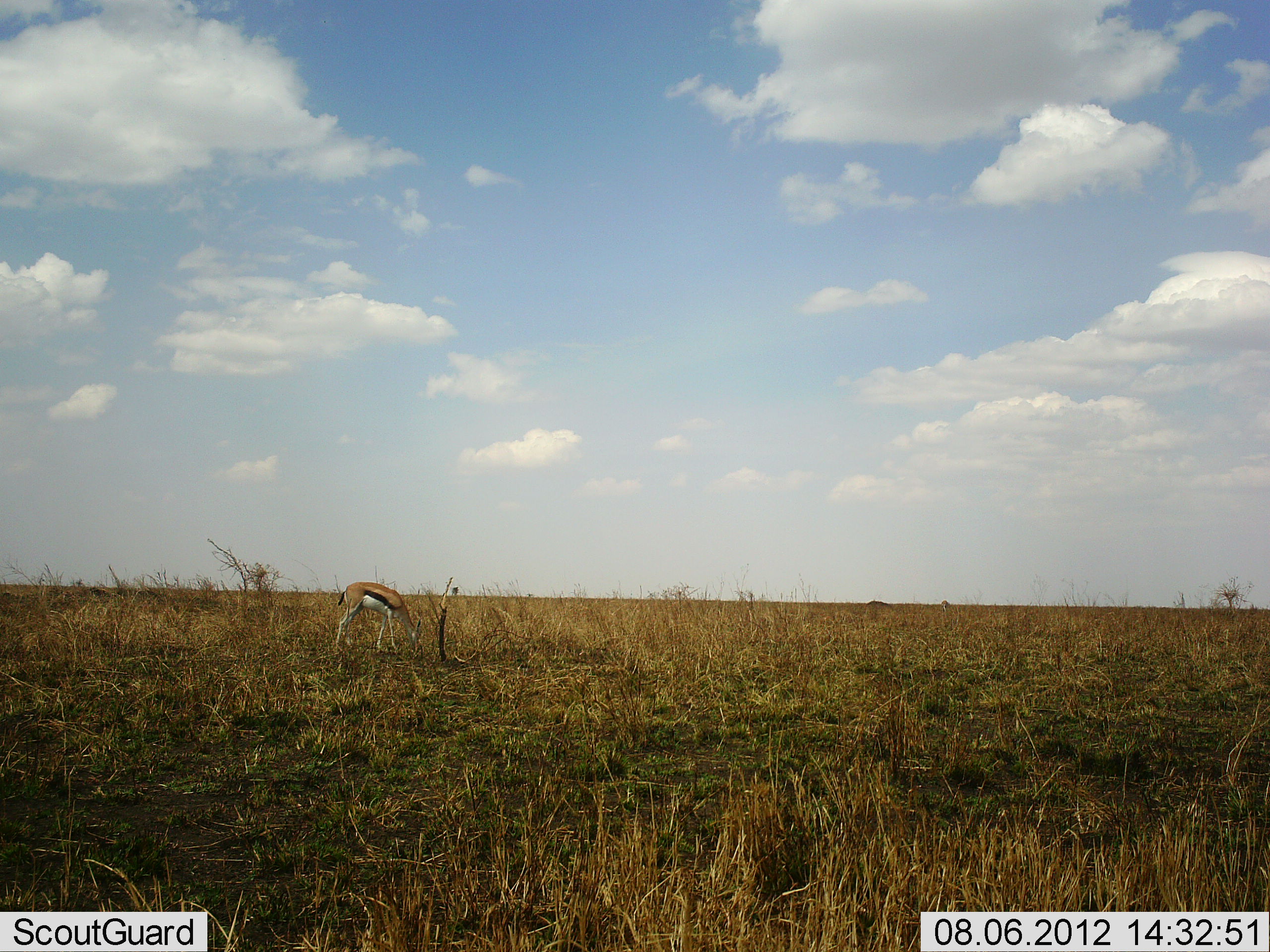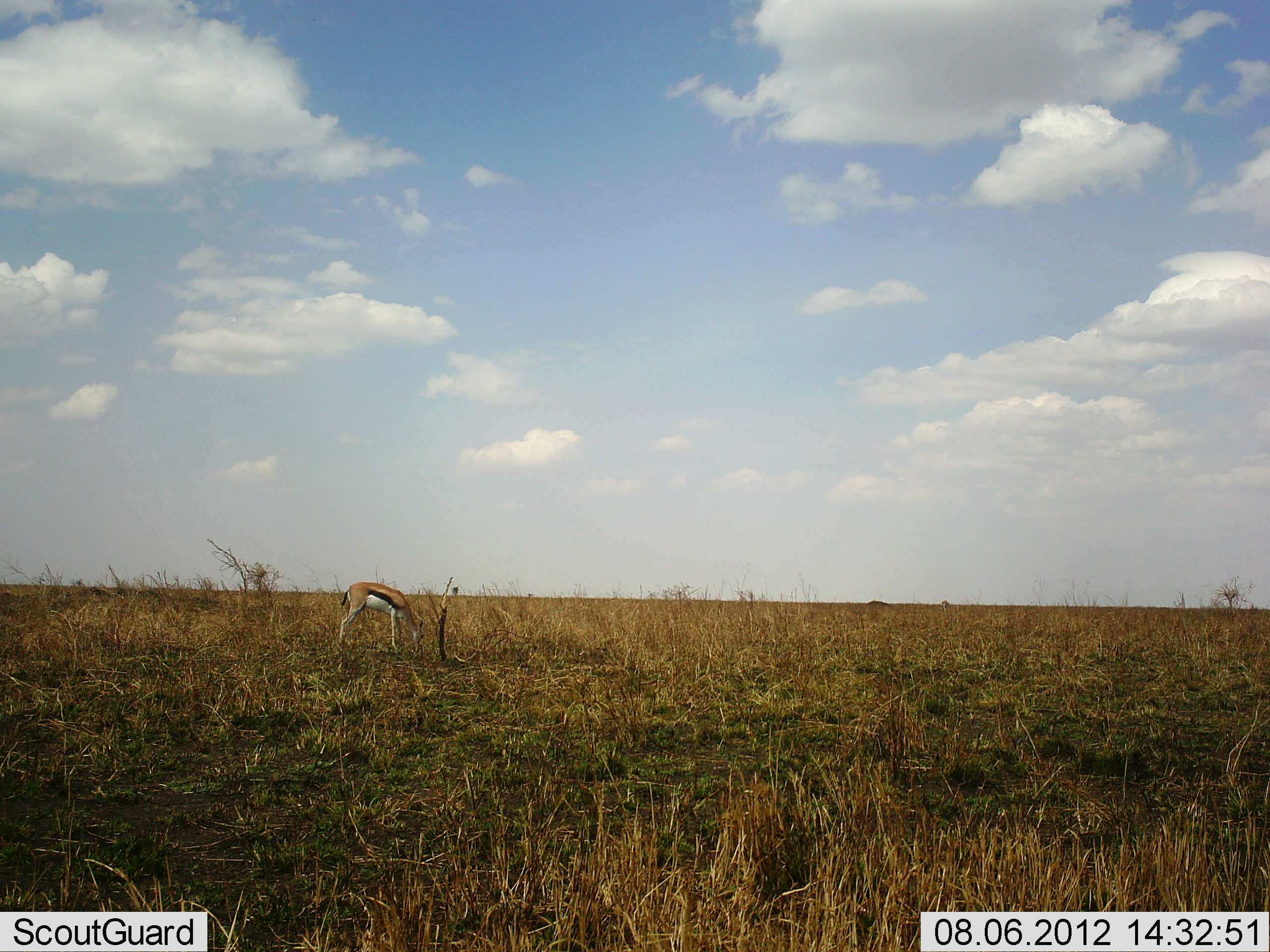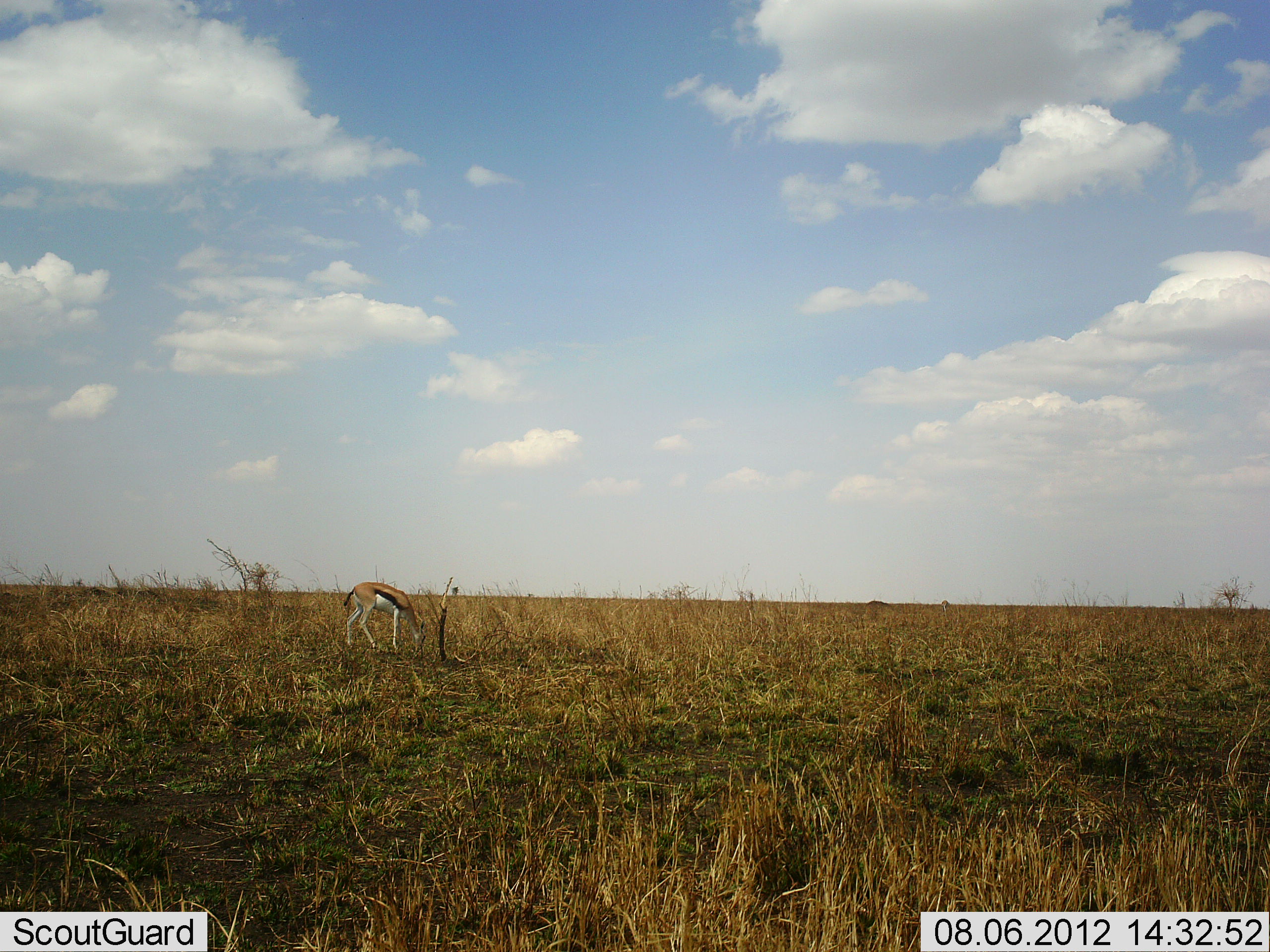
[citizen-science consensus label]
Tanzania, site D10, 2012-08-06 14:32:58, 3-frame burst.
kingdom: Animalia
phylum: Chordata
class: Mammalia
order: Artiodactyla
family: Bovidae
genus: Eudorcas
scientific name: Eudorcas thomsonii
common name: thomson's gazelle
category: gazellethomsons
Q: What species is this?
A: Gazellethomsons (thomson's gazelle) (Eudorcas thomsonii).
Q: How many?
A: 1.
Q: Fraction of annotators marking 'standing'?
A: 10%.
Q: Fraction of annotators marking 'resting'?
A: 0%.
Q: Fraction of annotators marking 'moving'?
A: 0%.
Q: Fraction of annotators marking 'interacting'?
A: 0%.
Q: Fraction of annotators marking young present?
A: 0%.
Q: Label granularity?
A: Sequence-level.